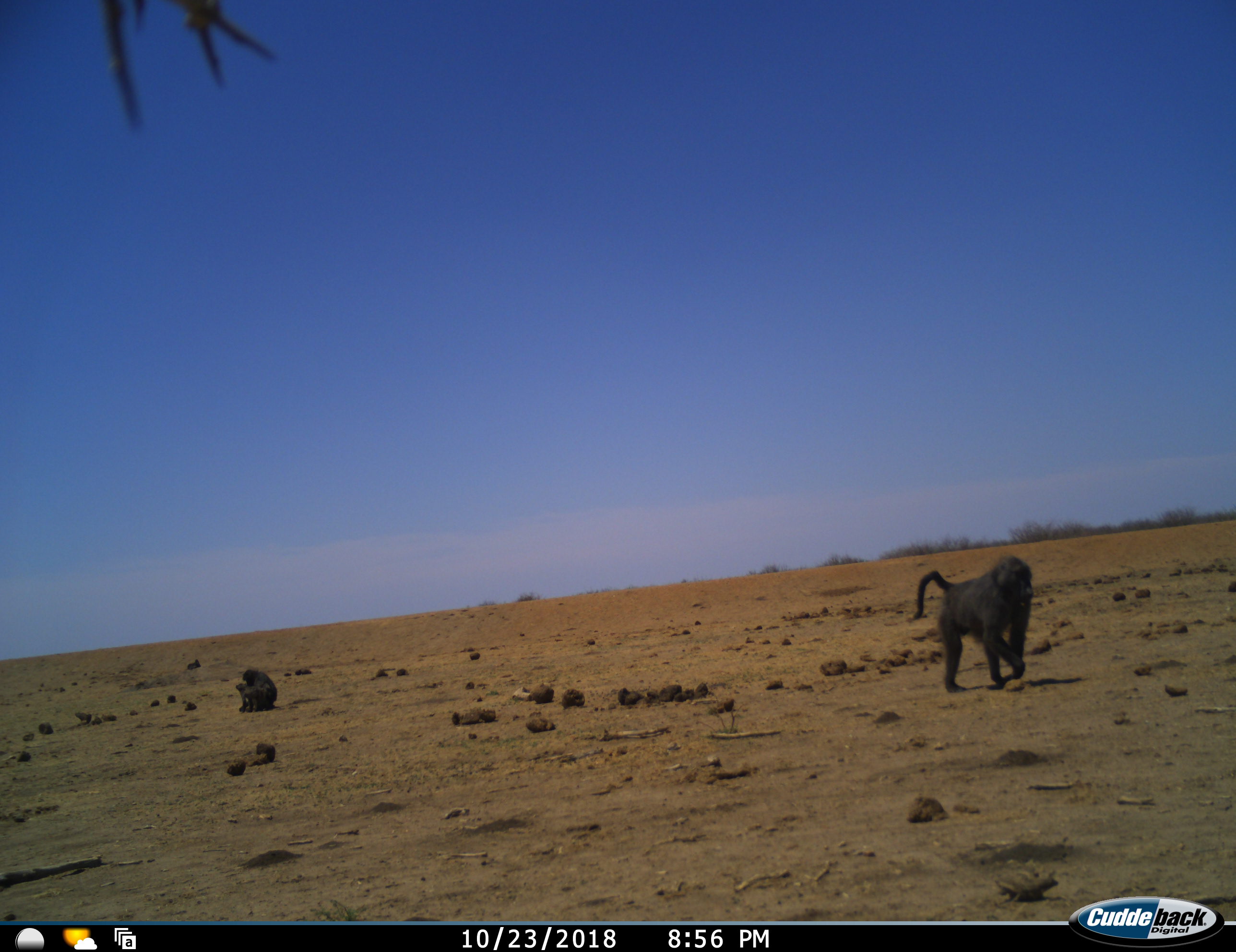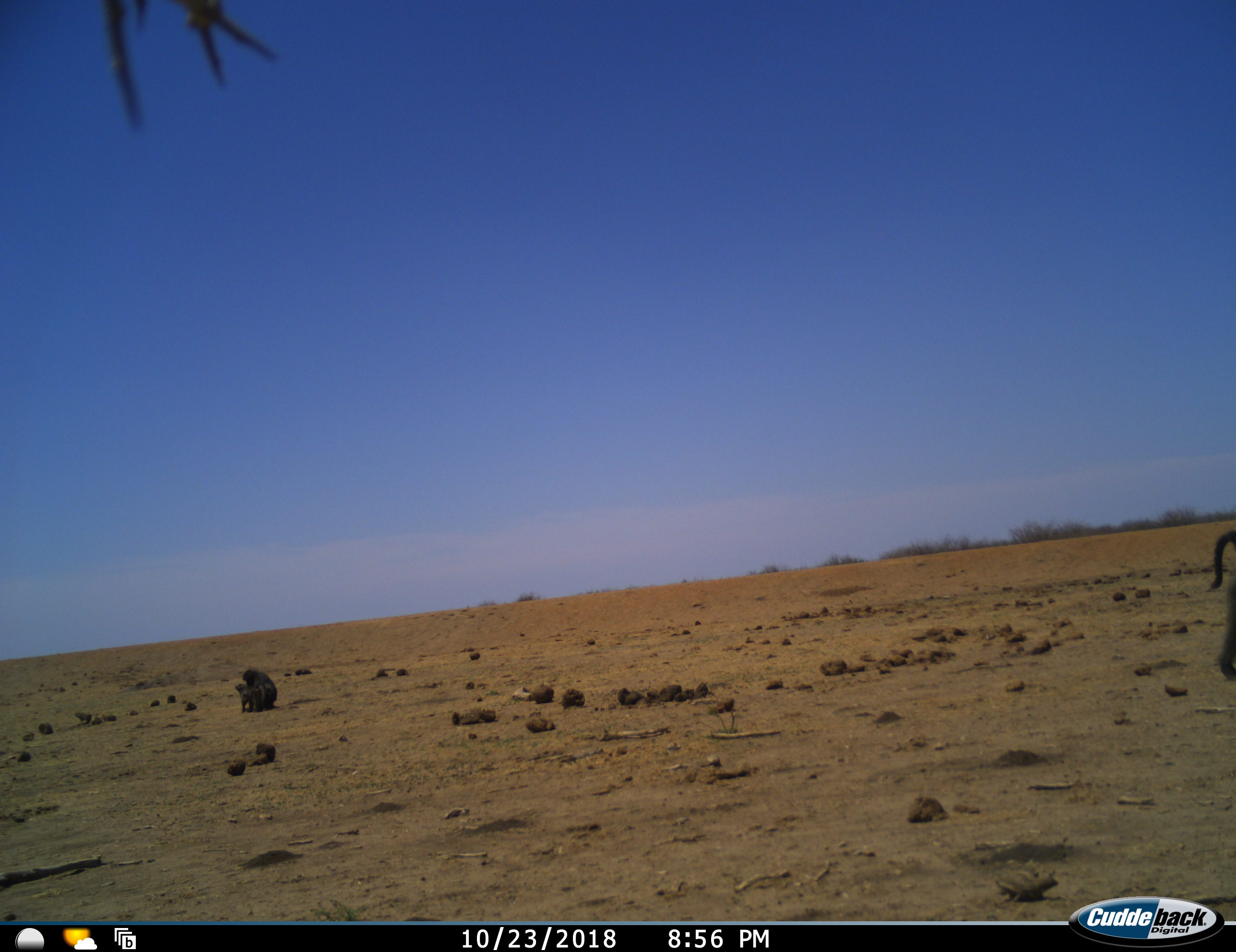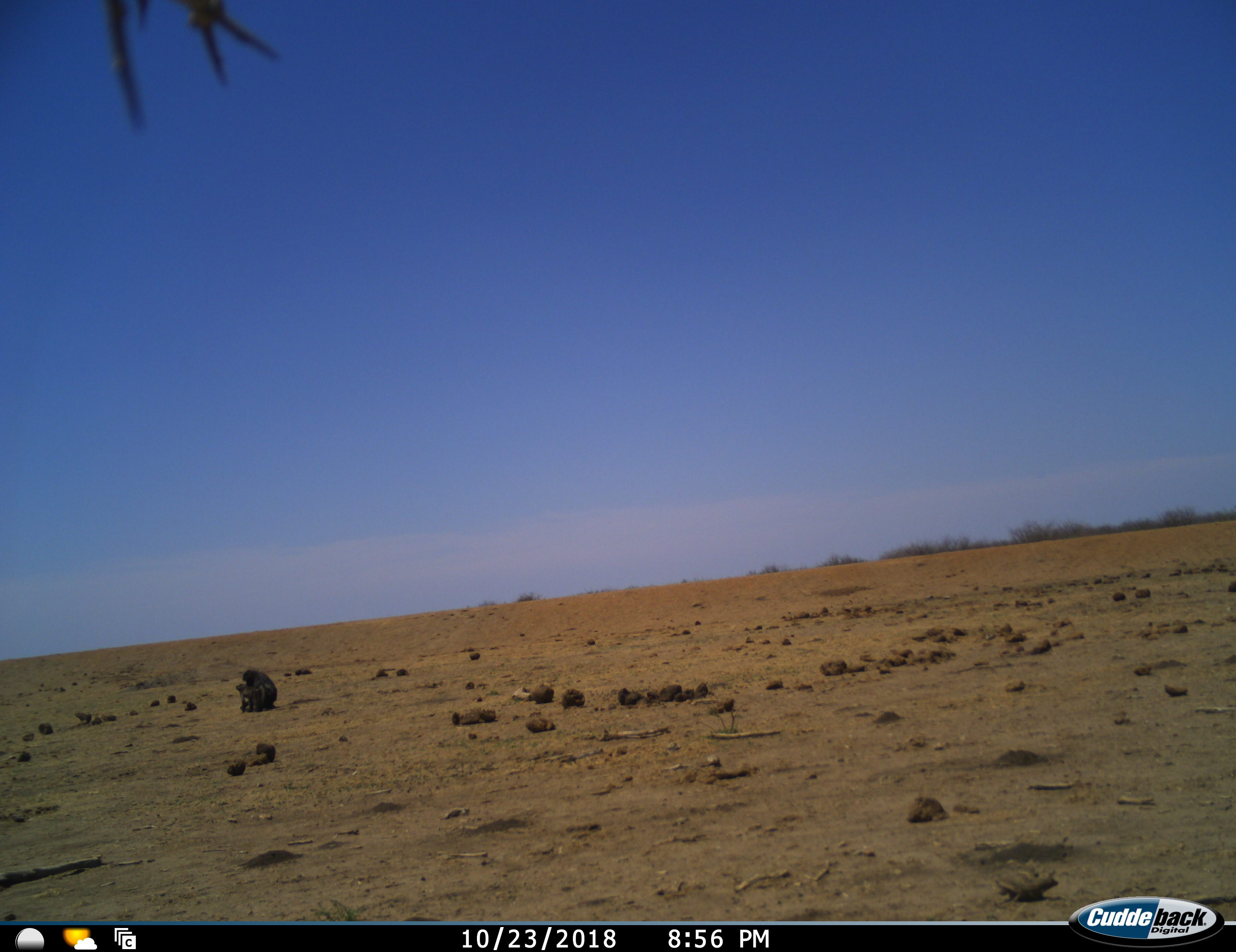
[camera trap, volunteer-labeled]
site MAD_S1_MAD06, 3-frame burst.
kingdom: Animalia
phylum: Chordata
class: Mammalia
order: Primates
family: Cercopithecidae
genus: Papio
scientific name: Papio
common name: baboon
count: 3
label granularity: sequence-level